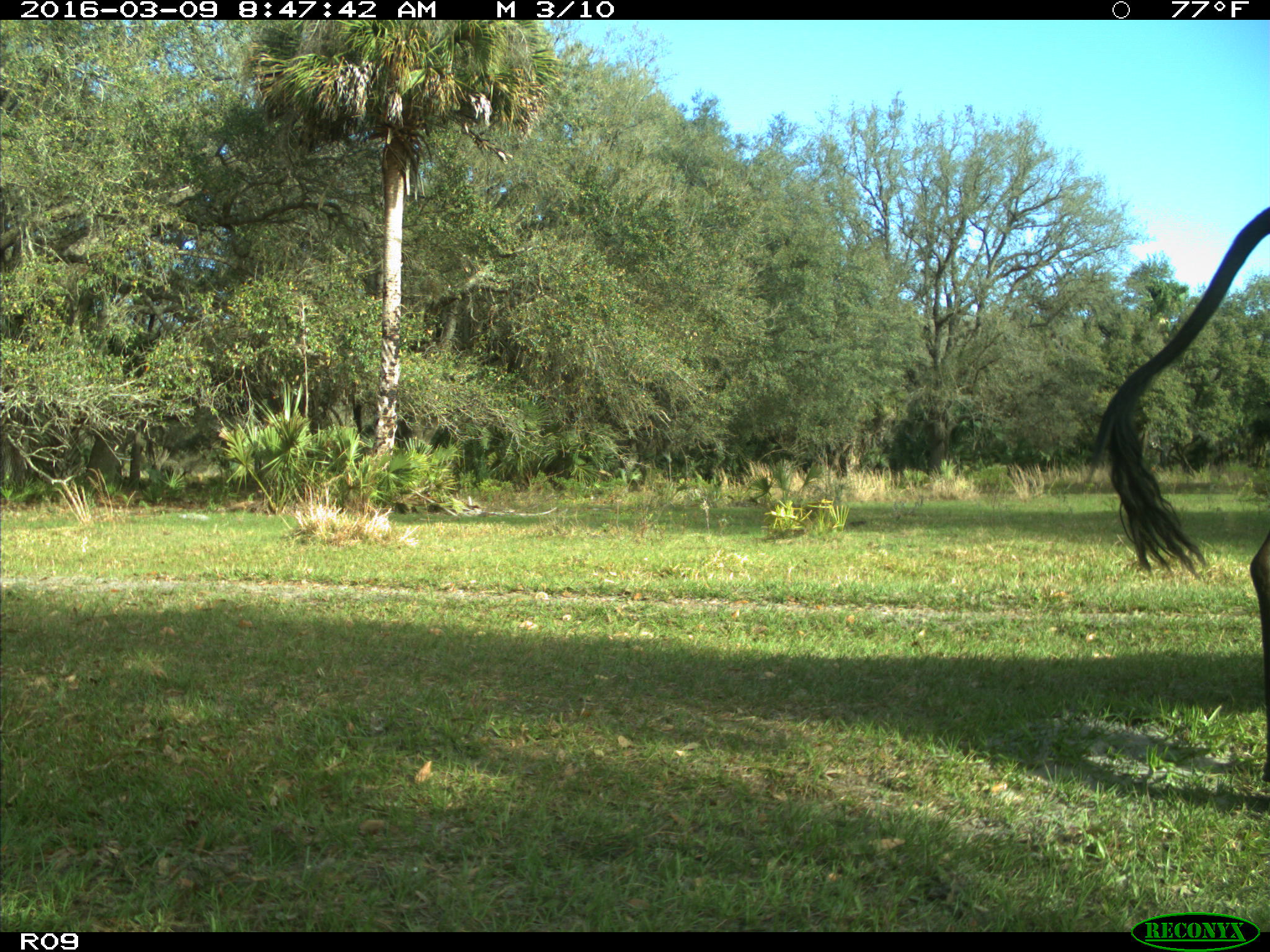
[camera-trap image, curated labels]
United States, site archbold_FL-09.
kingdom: Animalia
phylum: Chordata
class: Mammalia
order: Artiodactyla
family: Bovidae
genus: Bos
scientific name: Bos taurus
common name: domestic cow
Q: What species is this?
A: Bos taurus (domestic cow).